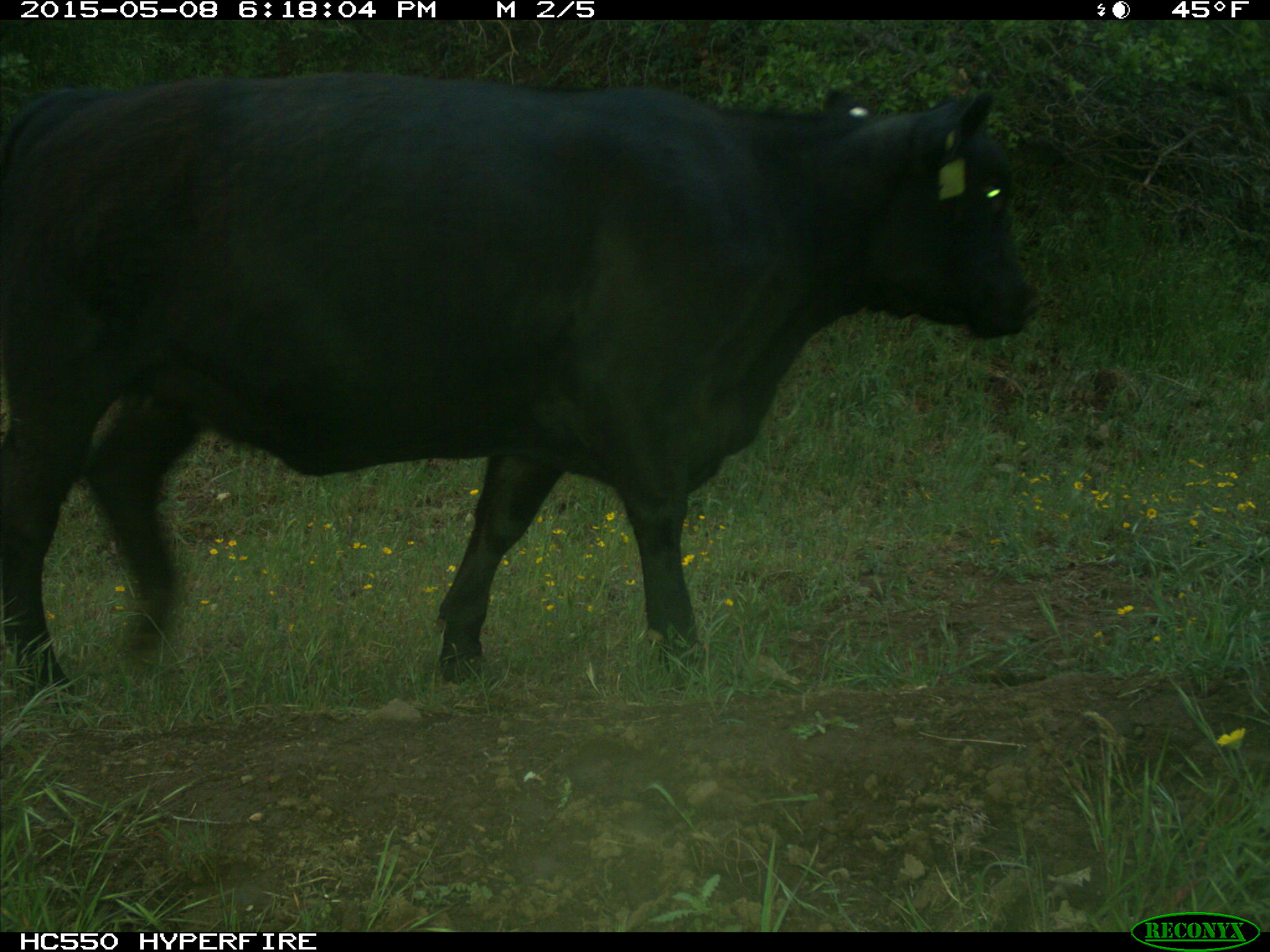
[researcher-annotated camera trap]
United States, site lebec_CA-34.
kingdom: Animalia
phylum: Chordata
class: Mammalia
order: Artiodactyla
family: Bovidae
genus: Bos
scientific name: Bos taurus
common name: domestic cow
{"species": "Bos taurus (domestic cow)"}